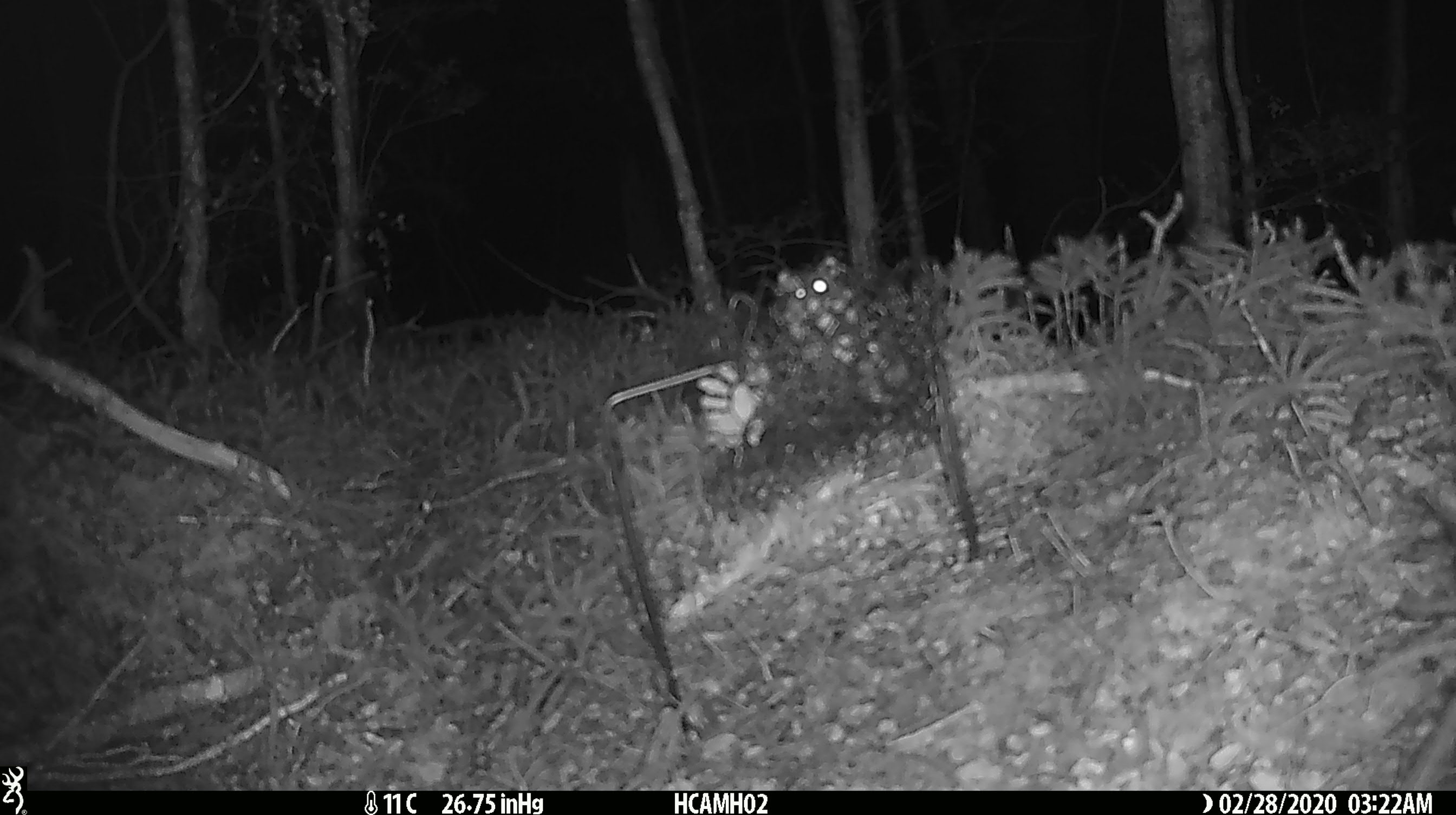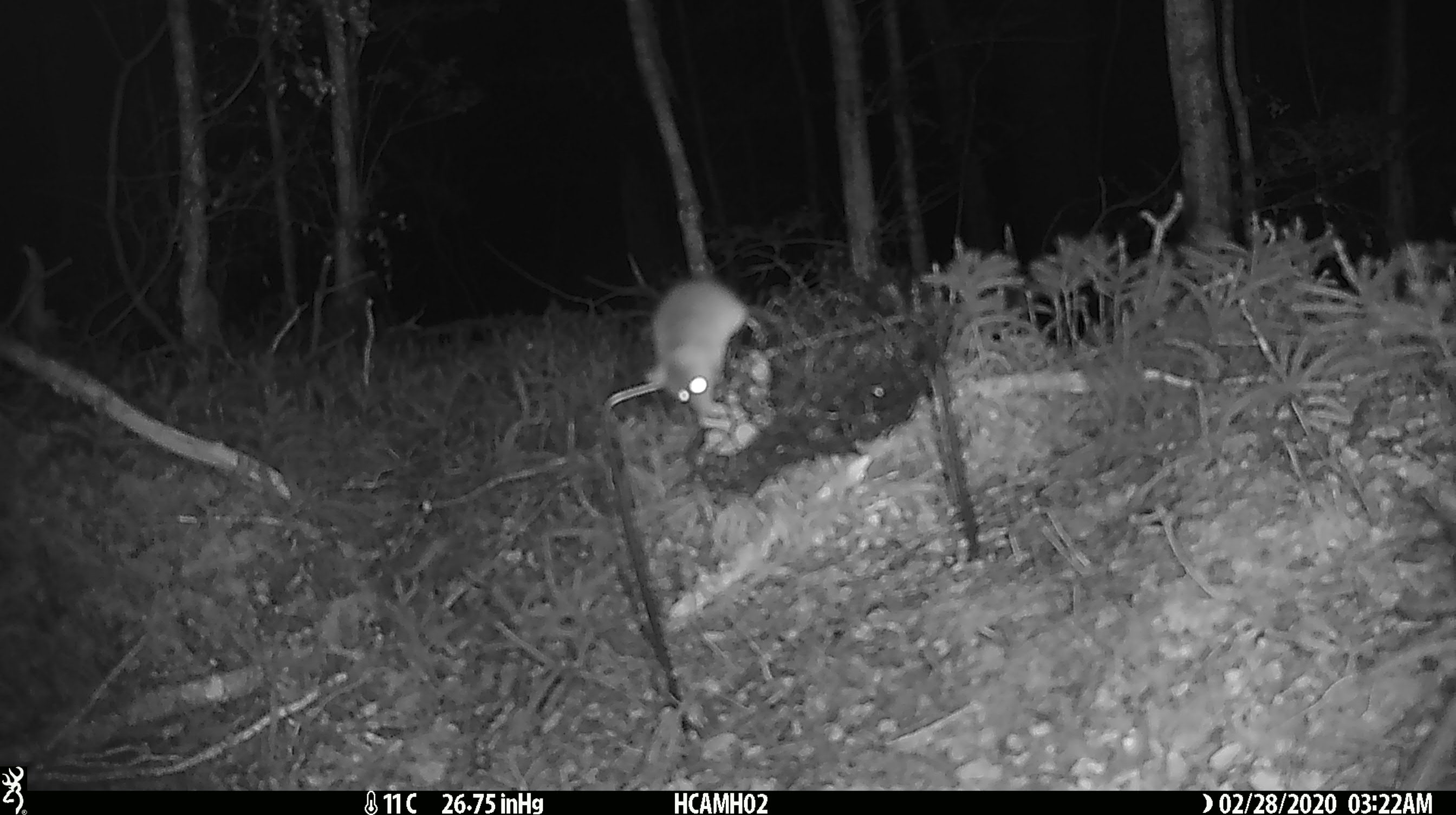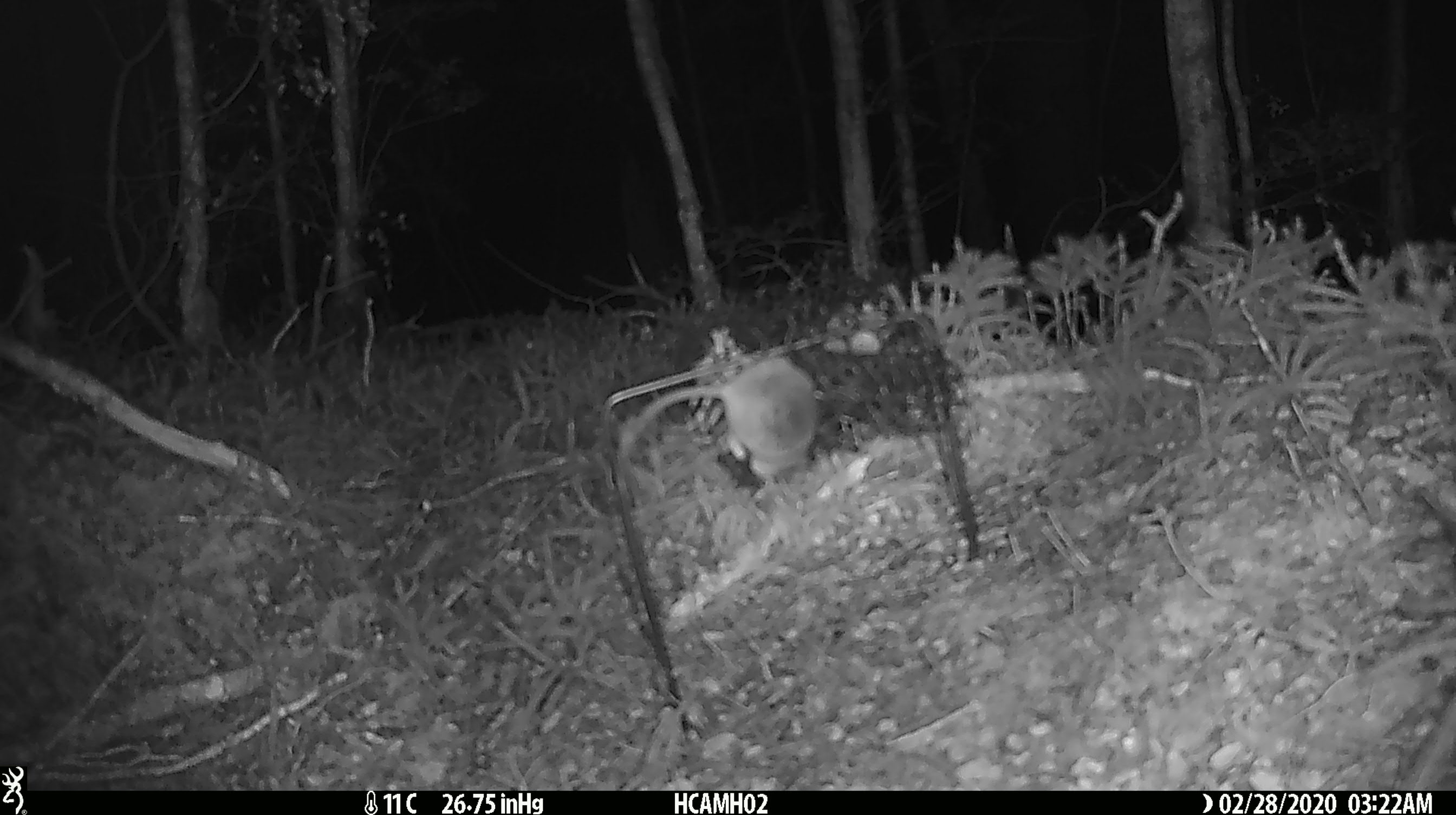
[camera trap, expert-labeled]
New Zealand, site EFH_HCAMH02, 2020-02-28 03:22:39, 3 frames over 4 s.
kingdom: Animalia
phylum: Chordata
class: Mammalia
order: Rodentia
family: Muridae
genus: Mus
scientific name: Mus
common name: mouse